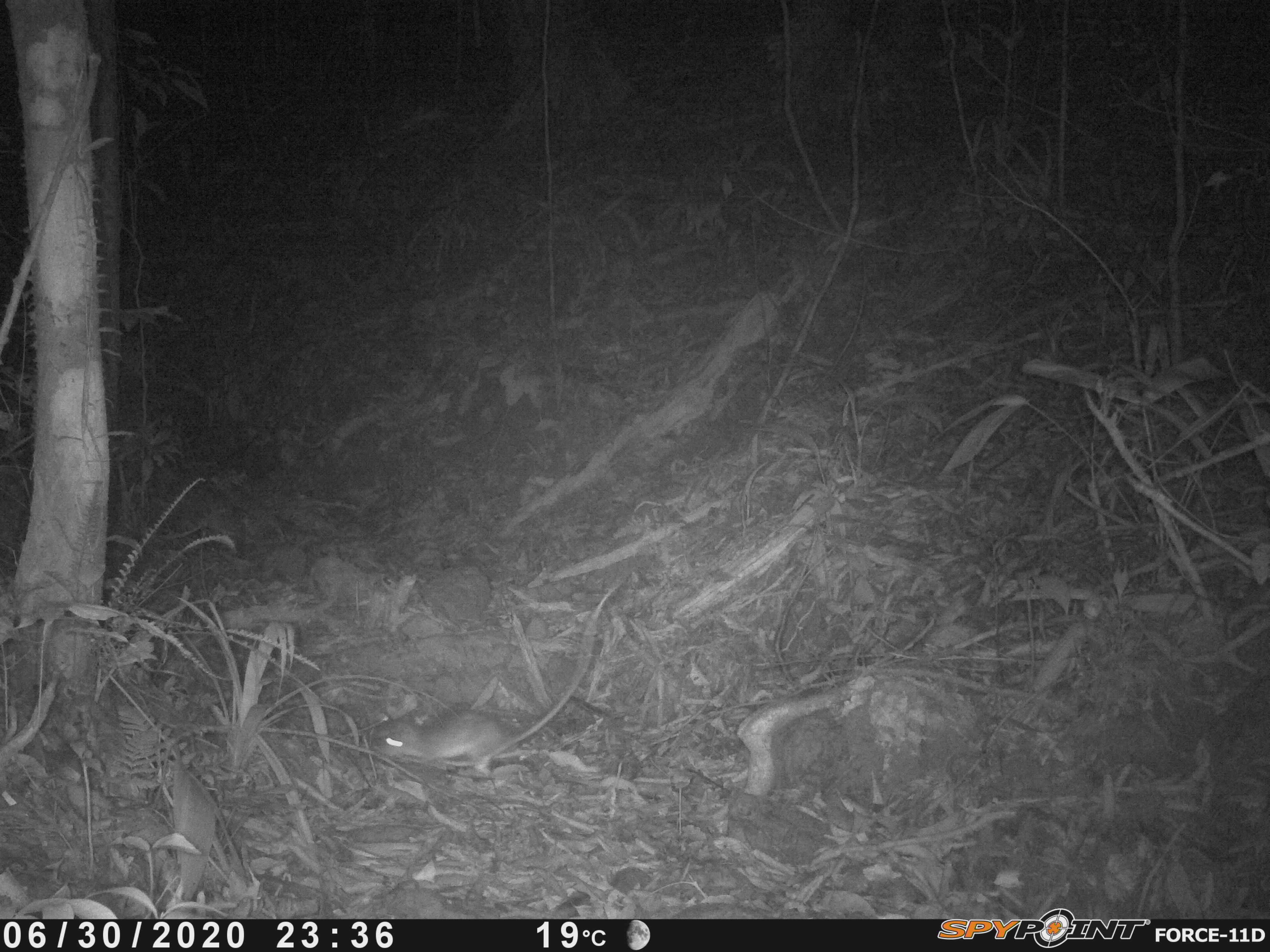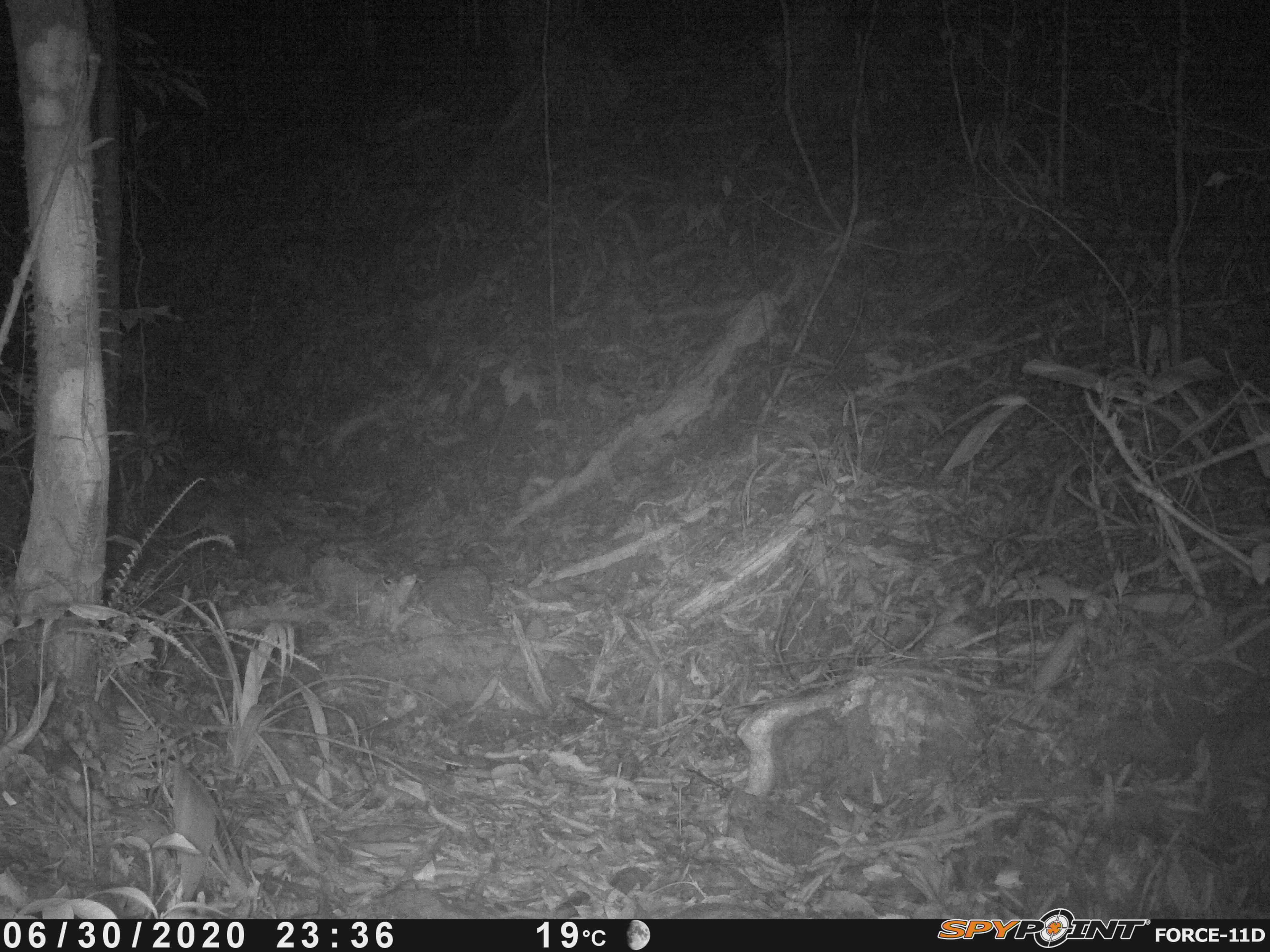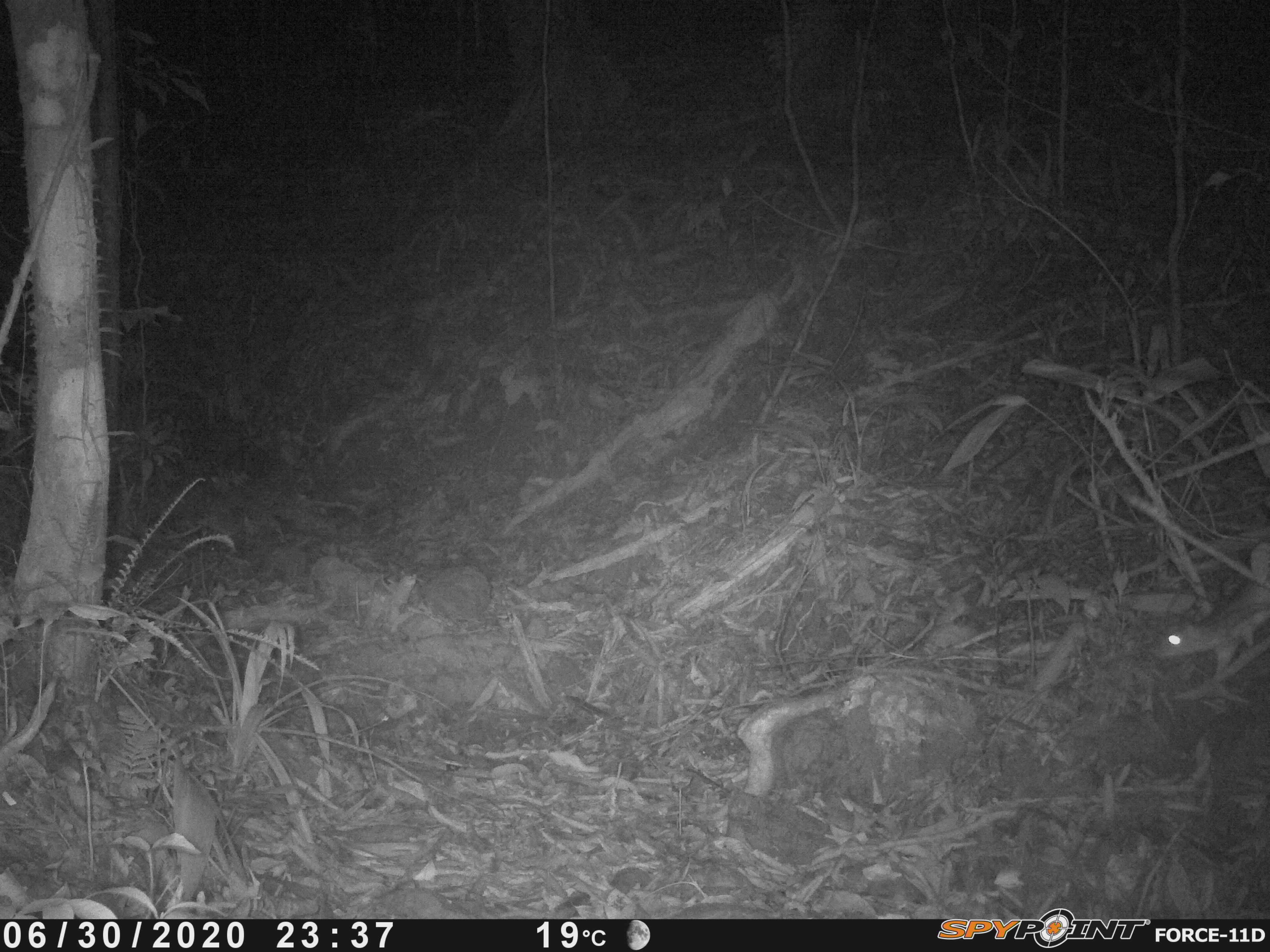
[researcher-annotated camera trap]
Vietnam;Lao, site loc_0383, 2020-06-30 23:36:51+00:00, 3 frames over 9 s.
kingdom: Animalia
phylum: Chordata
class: Mammalia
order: Rodentia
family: Muridae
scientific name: Muridae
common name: old-world mice and rats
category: unidentified murid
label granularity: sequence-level